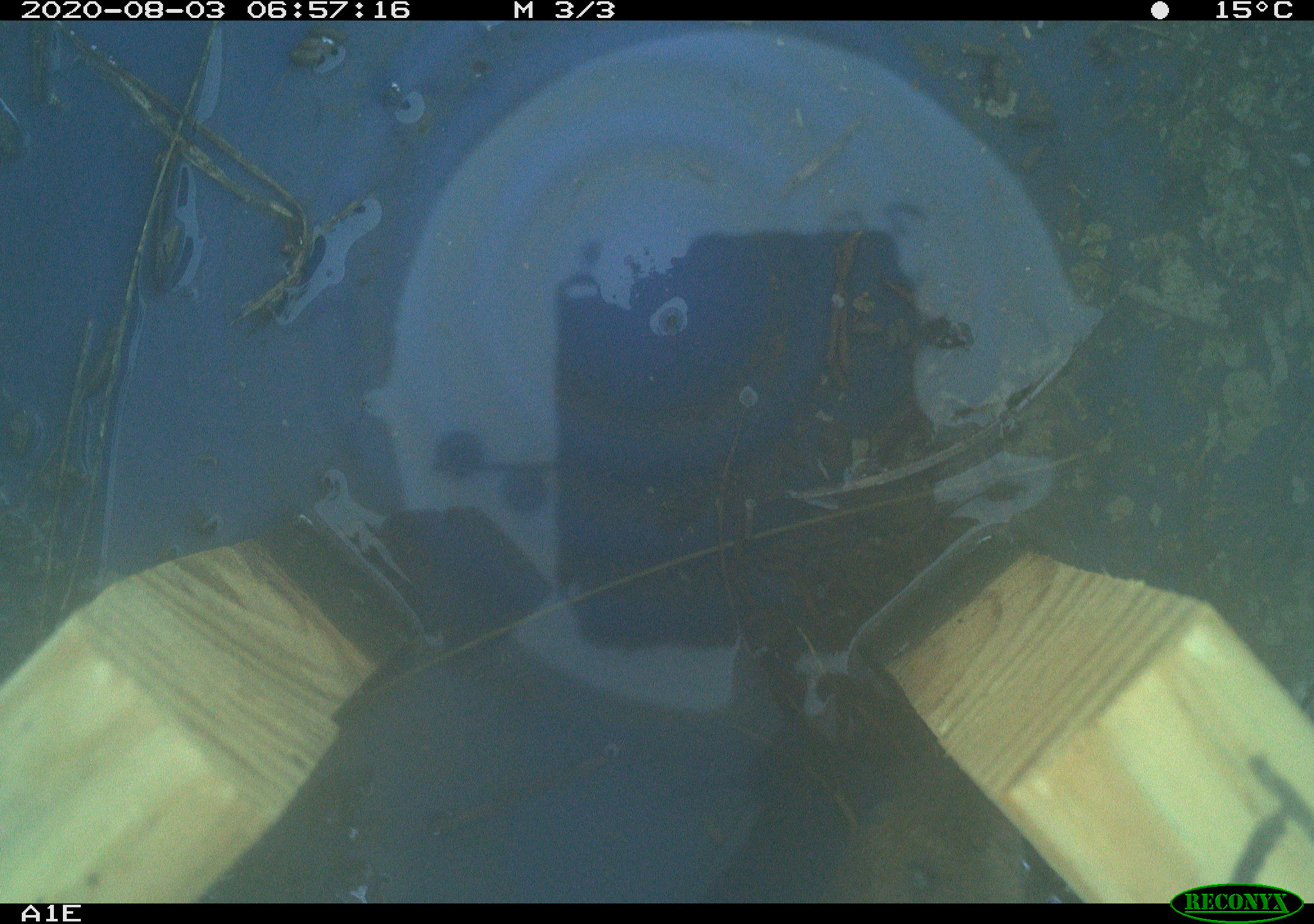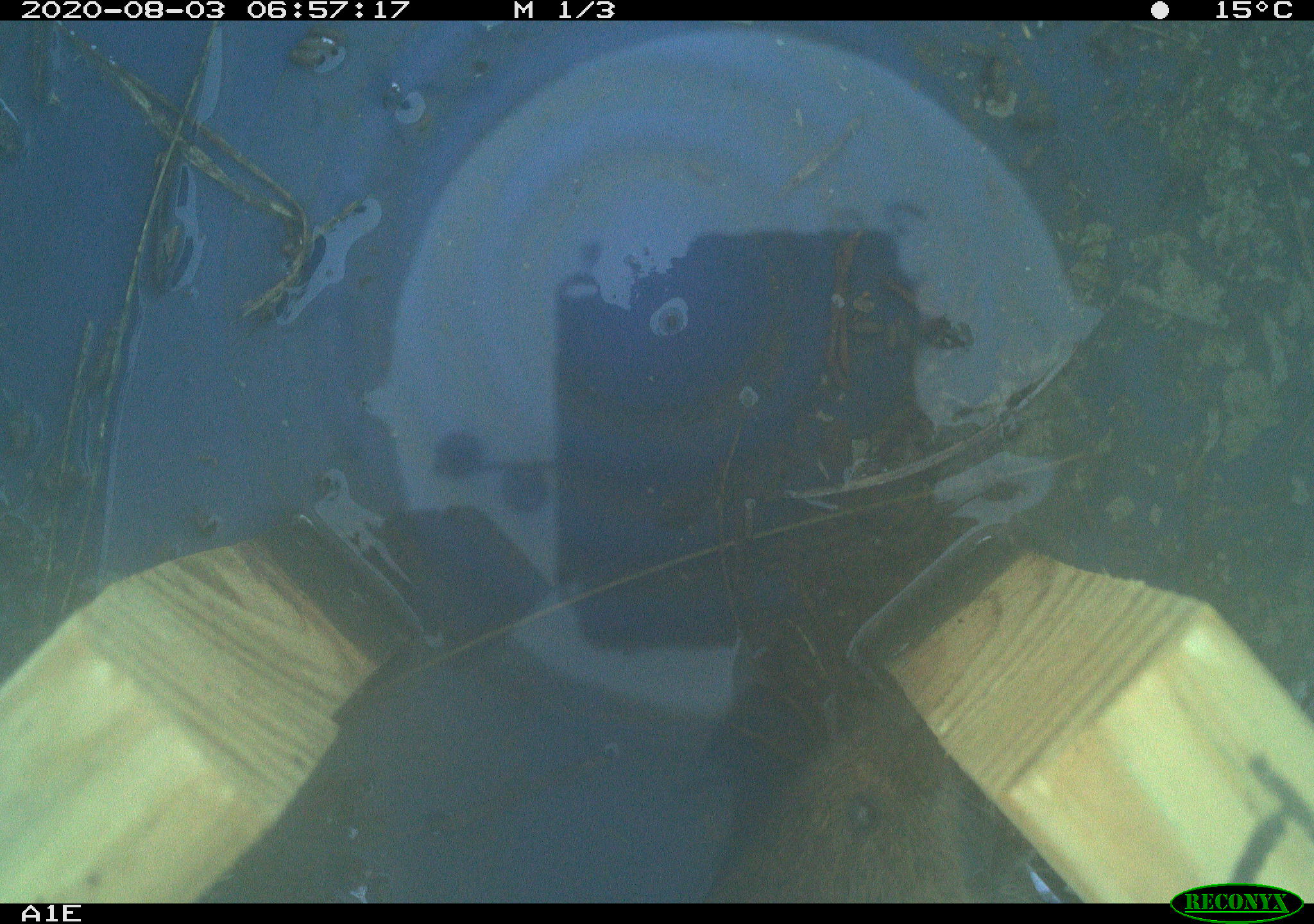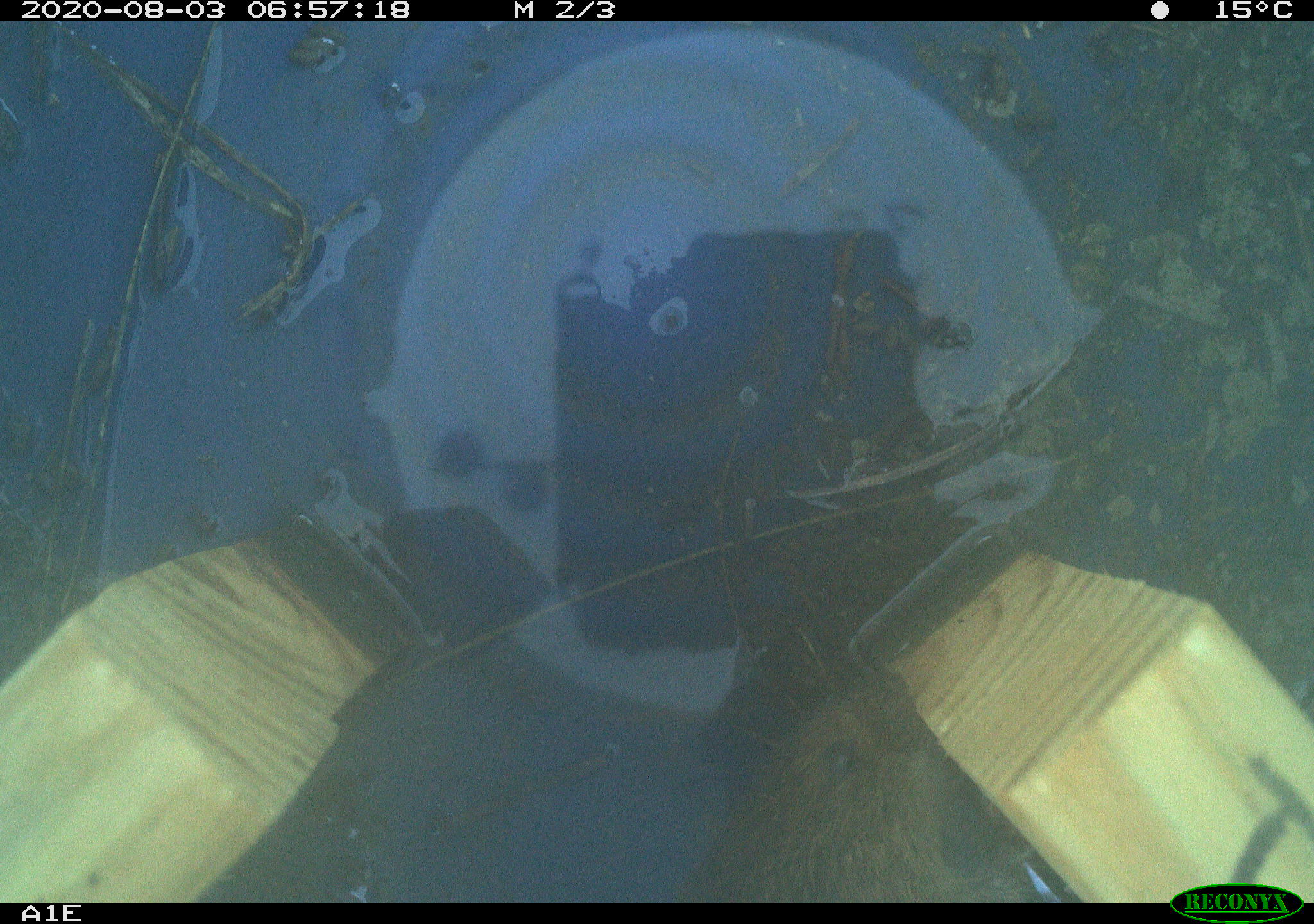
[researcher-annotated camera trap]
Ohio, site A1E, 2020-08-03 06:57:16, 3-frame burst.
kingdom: Animalia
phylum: Chordata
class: Mammalia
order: Rodentia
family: Cricetidae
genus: Microtus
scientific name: Microtus pennsylvanicus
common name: meadow vole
Meadow vole (Microtus pennsylvanicus).